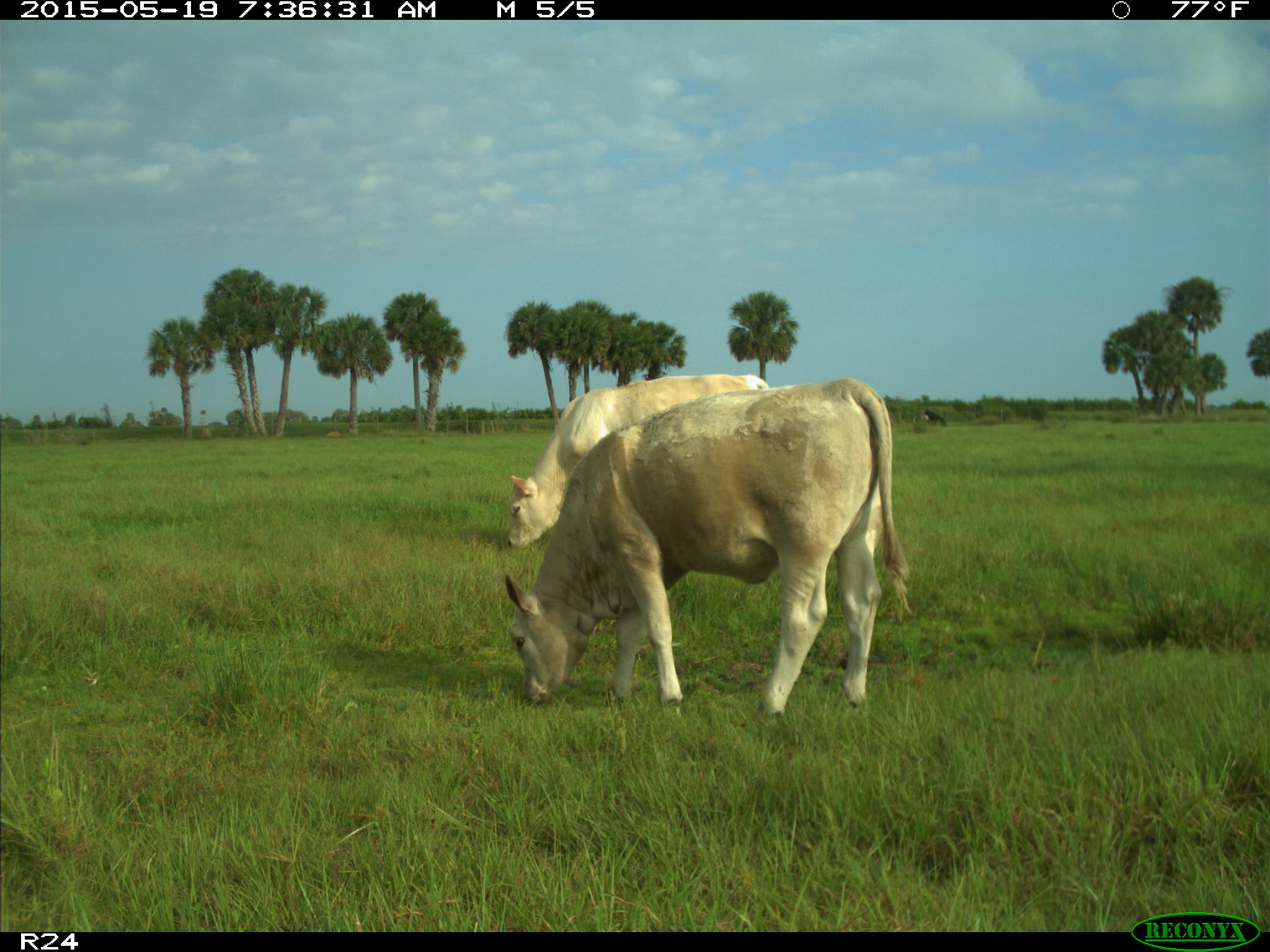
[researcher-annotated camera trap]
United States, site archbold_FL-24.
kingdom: Animalia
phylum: Chordata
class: Mammalia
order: Artiodactyla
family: Bovidae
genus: Bos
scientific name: Bos taurus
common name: domestic cow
Bos taurus (domestic cow).